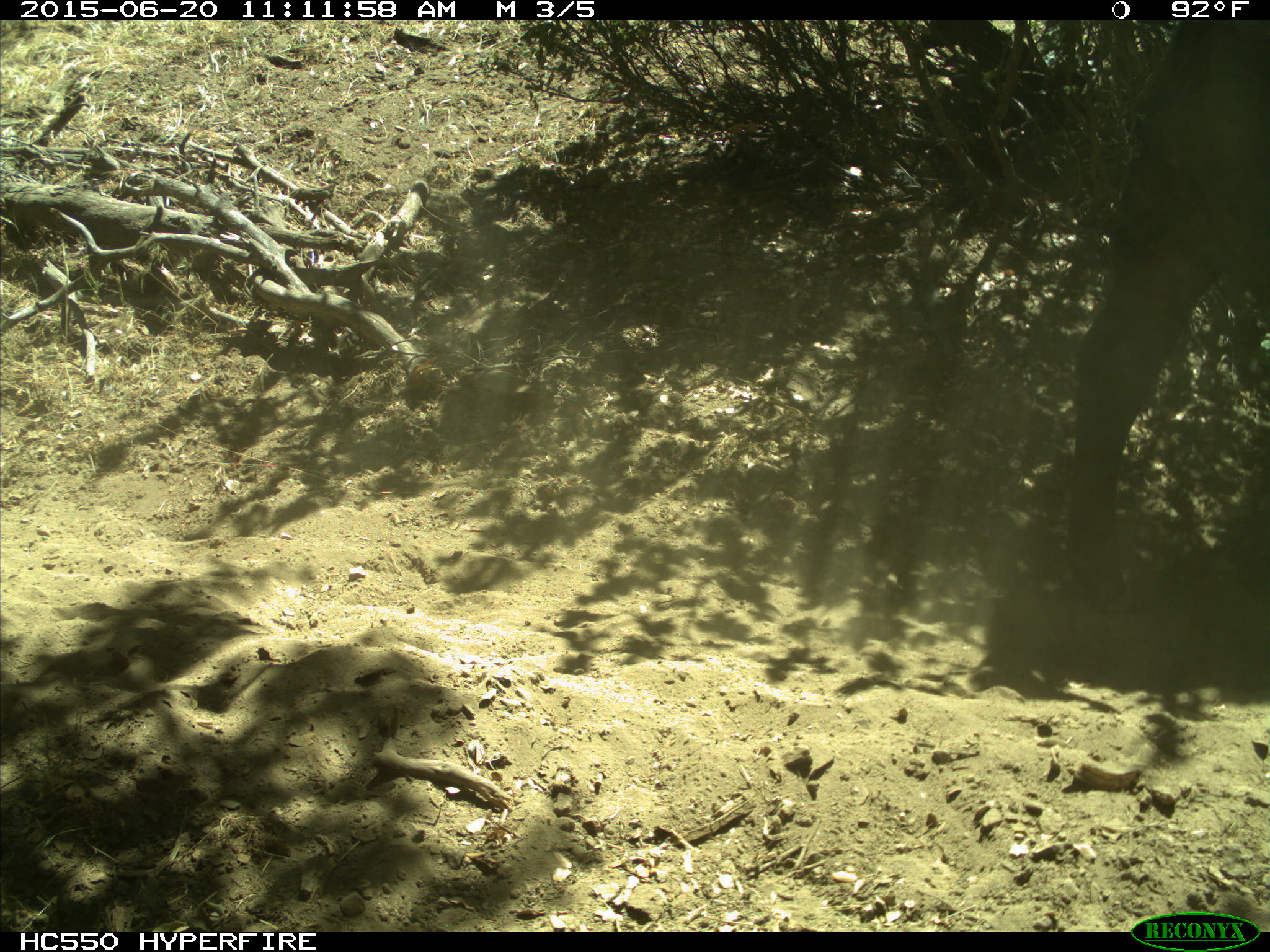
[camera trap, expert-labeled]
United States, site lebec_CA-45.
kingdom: Animalia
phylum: Chordata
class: Mammalia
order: Artiodactyla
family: Bovidae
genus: Bos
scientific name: Bos taurus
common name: domestic cow